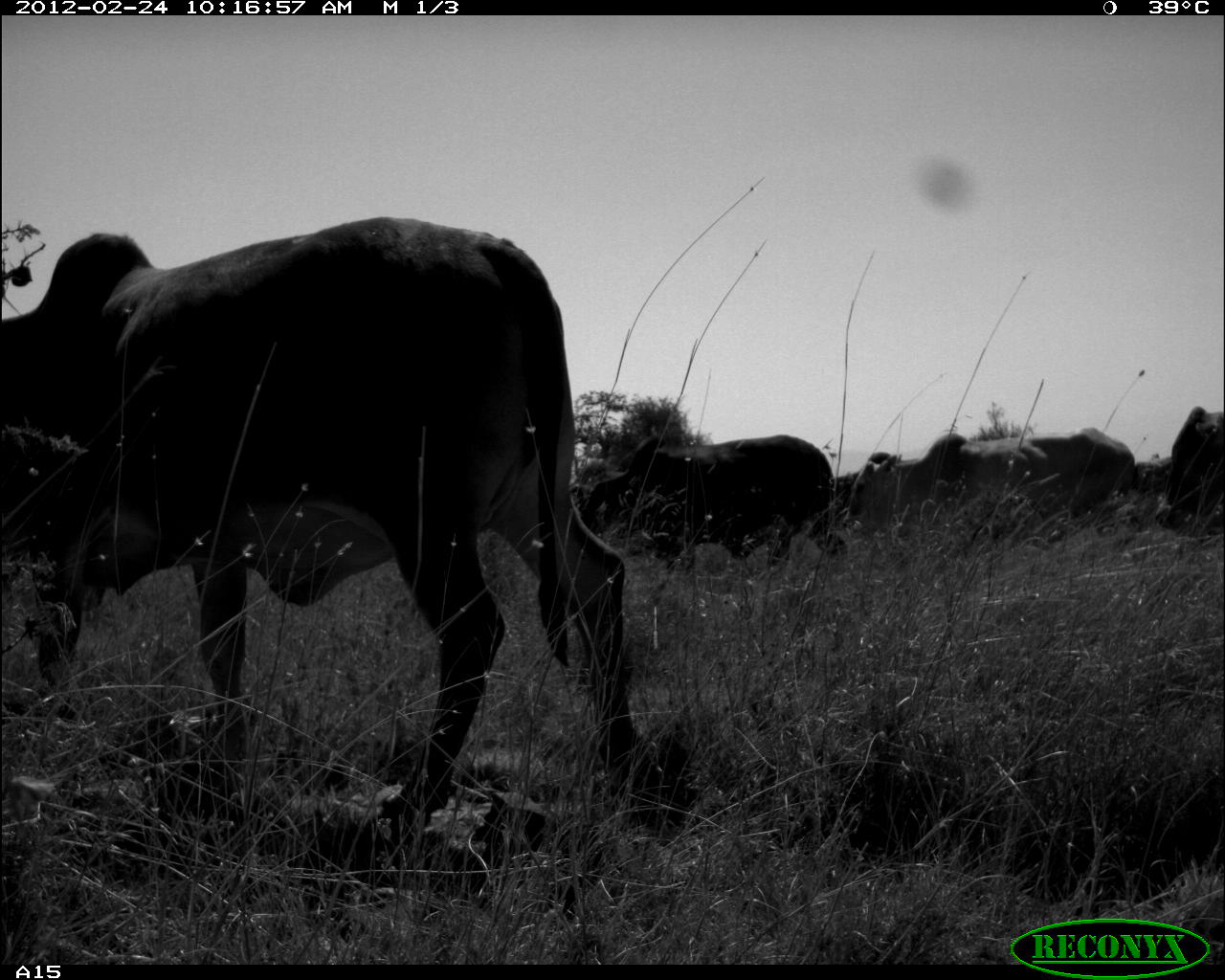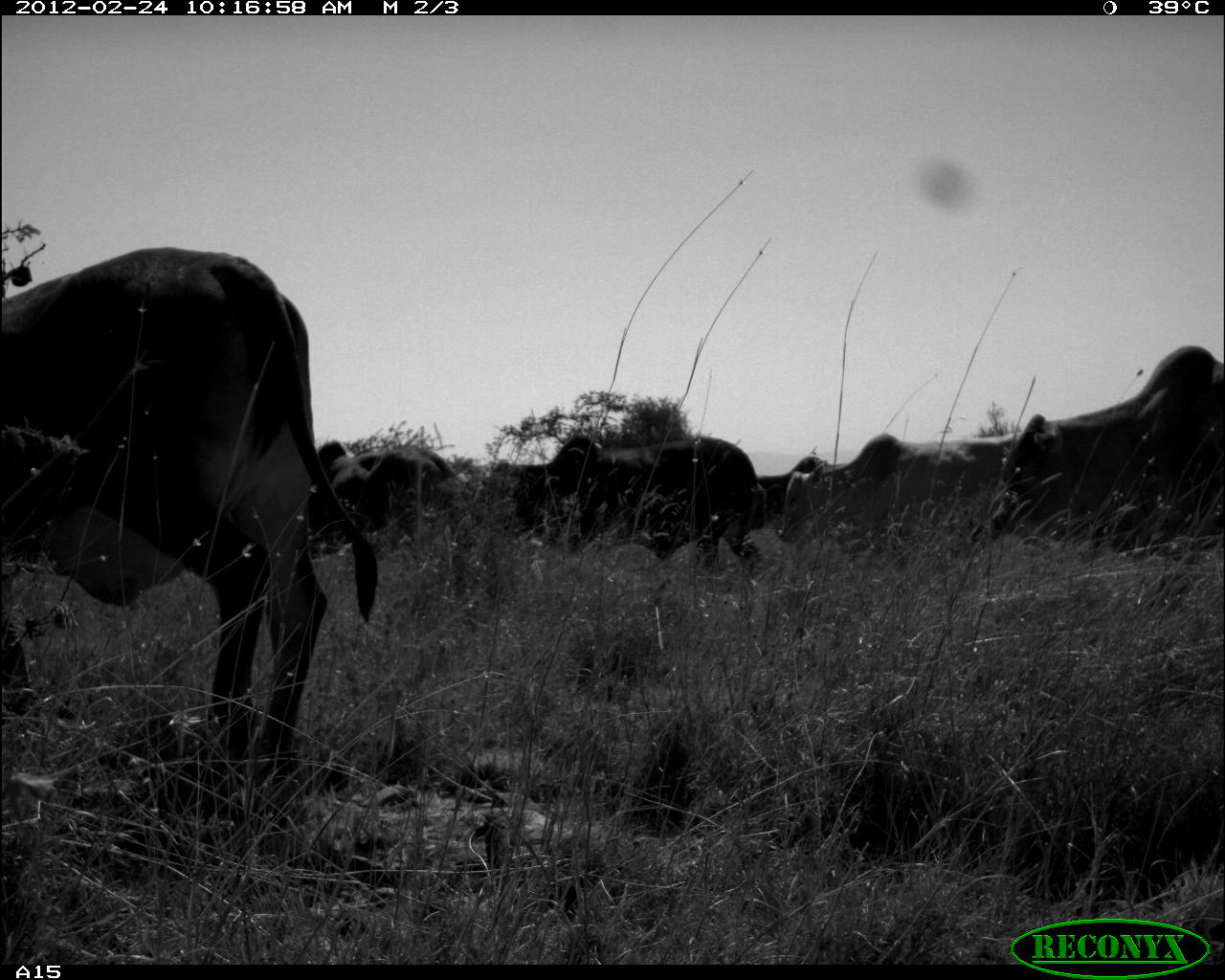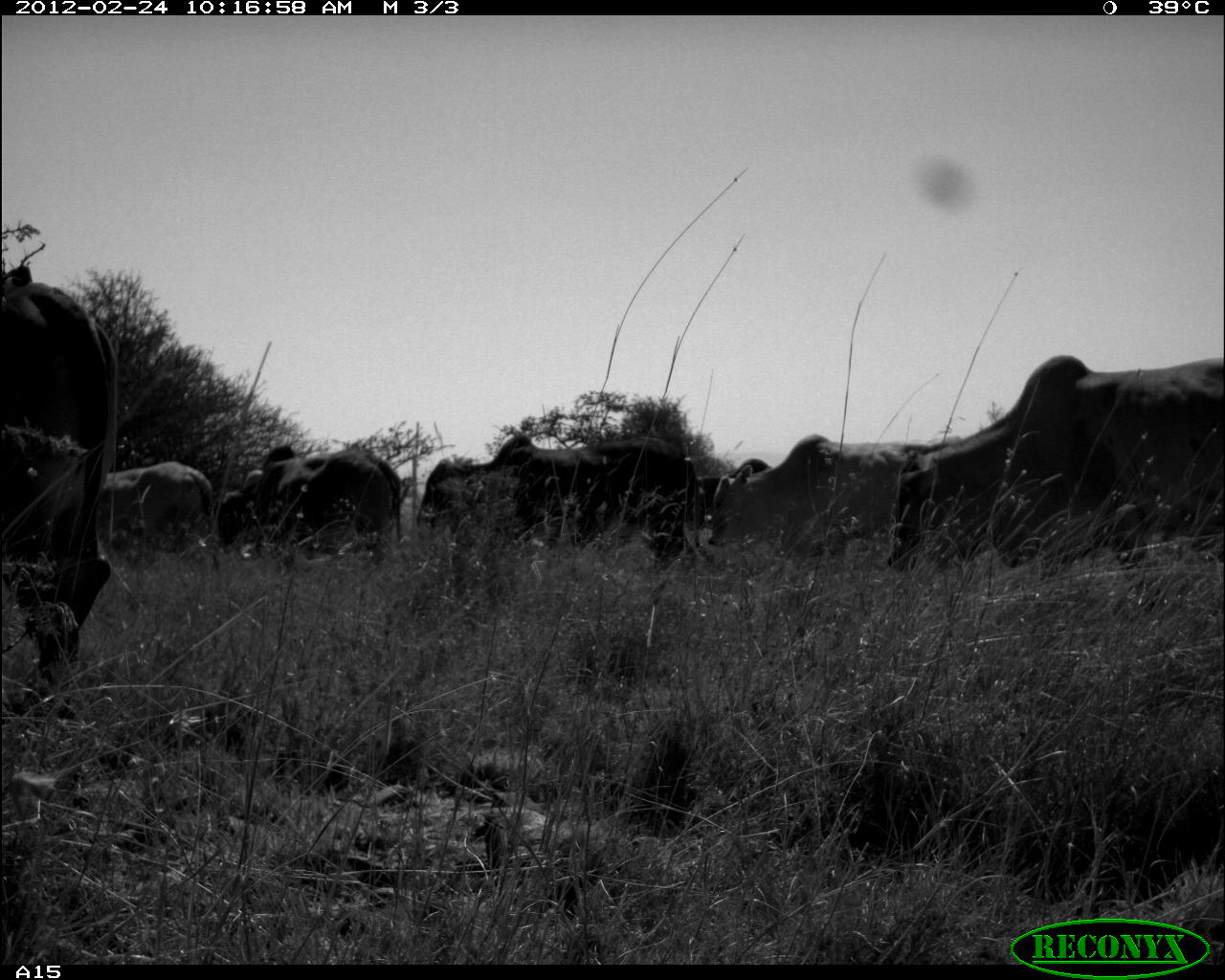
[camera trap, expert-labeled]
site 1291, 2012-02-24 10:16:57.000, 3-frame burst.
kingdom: Animalia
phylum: Chordata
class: Mammalia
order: Artiodactyla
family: Bovidae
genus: Bos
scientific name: Bos taurus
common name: domestic cattle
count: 5